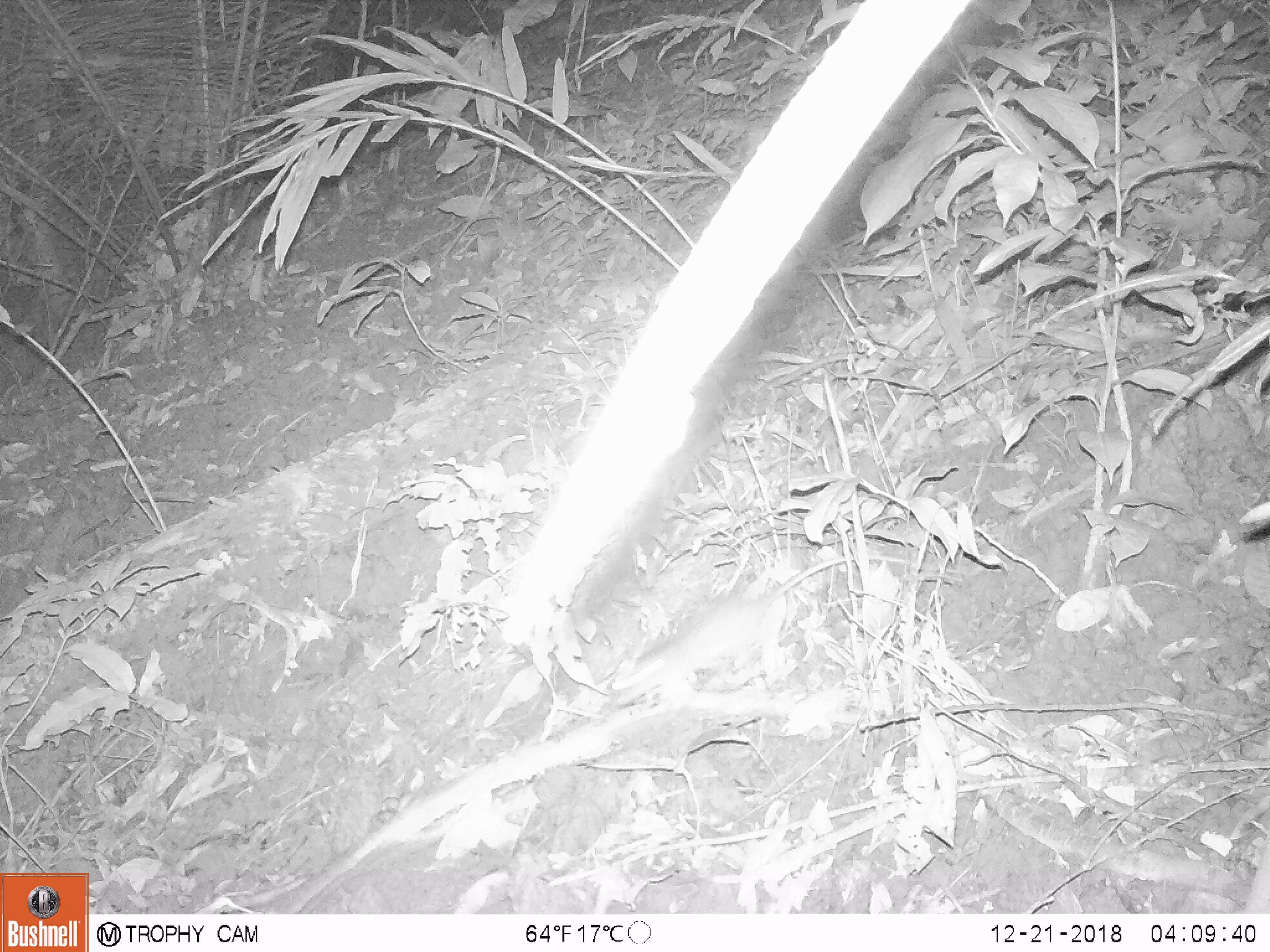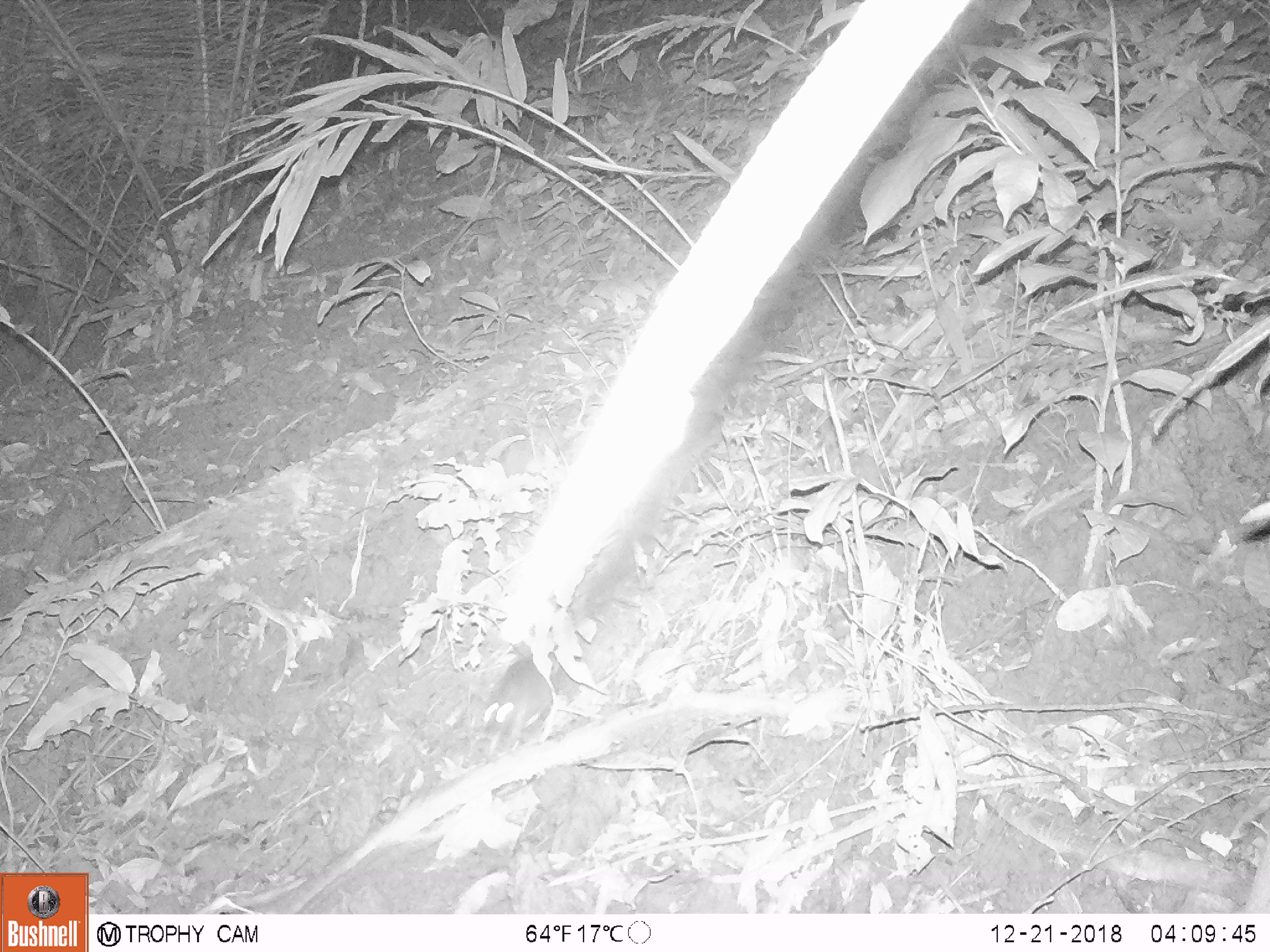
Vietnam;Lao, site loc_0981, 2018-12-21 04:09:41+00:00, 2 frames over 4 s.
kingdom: Animalia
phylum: Chordata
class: Mammalia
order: Rodentia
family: Muridae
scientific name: Muridae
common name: old-world mice and rats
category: unidentified murid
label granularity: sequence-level